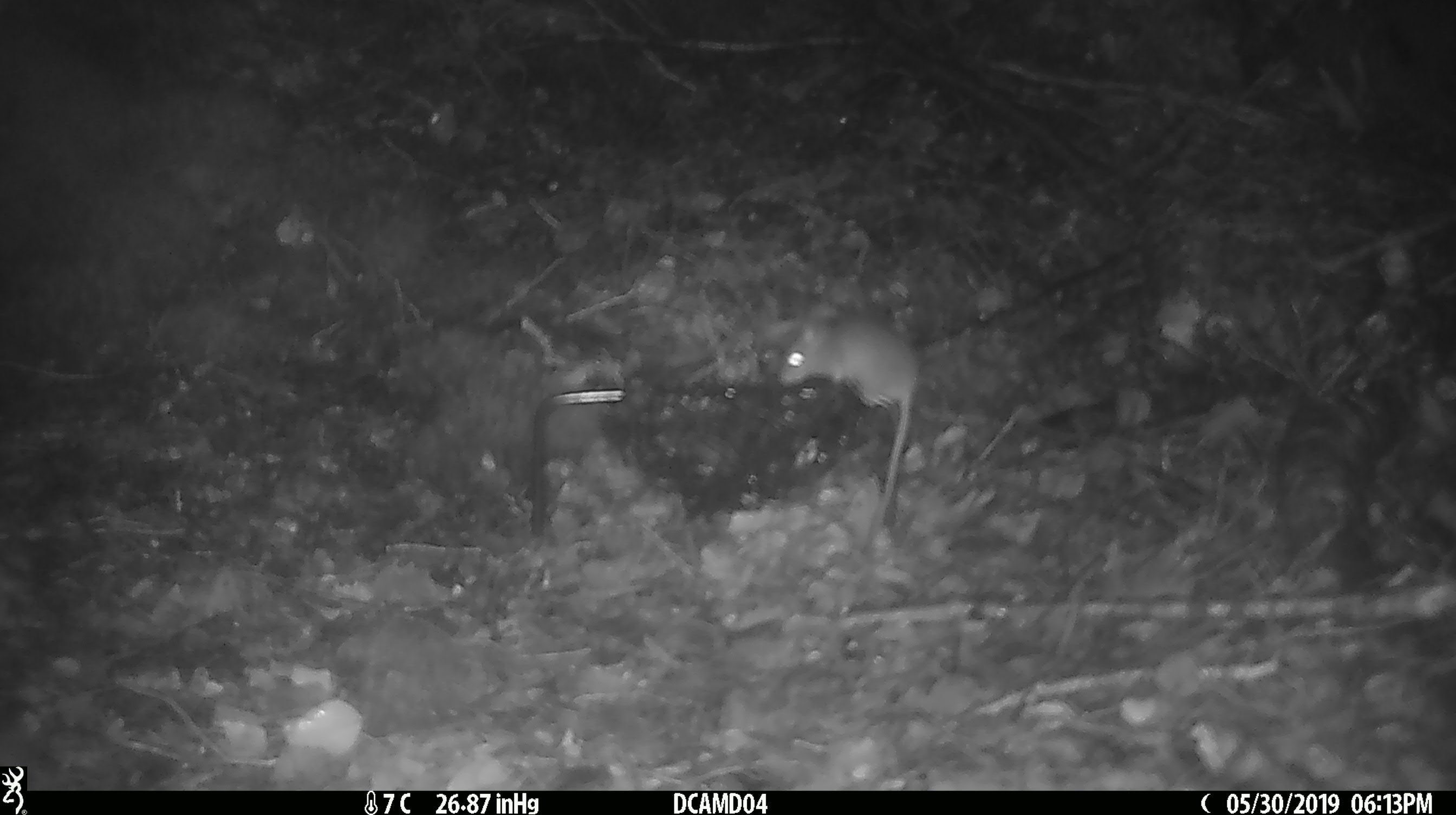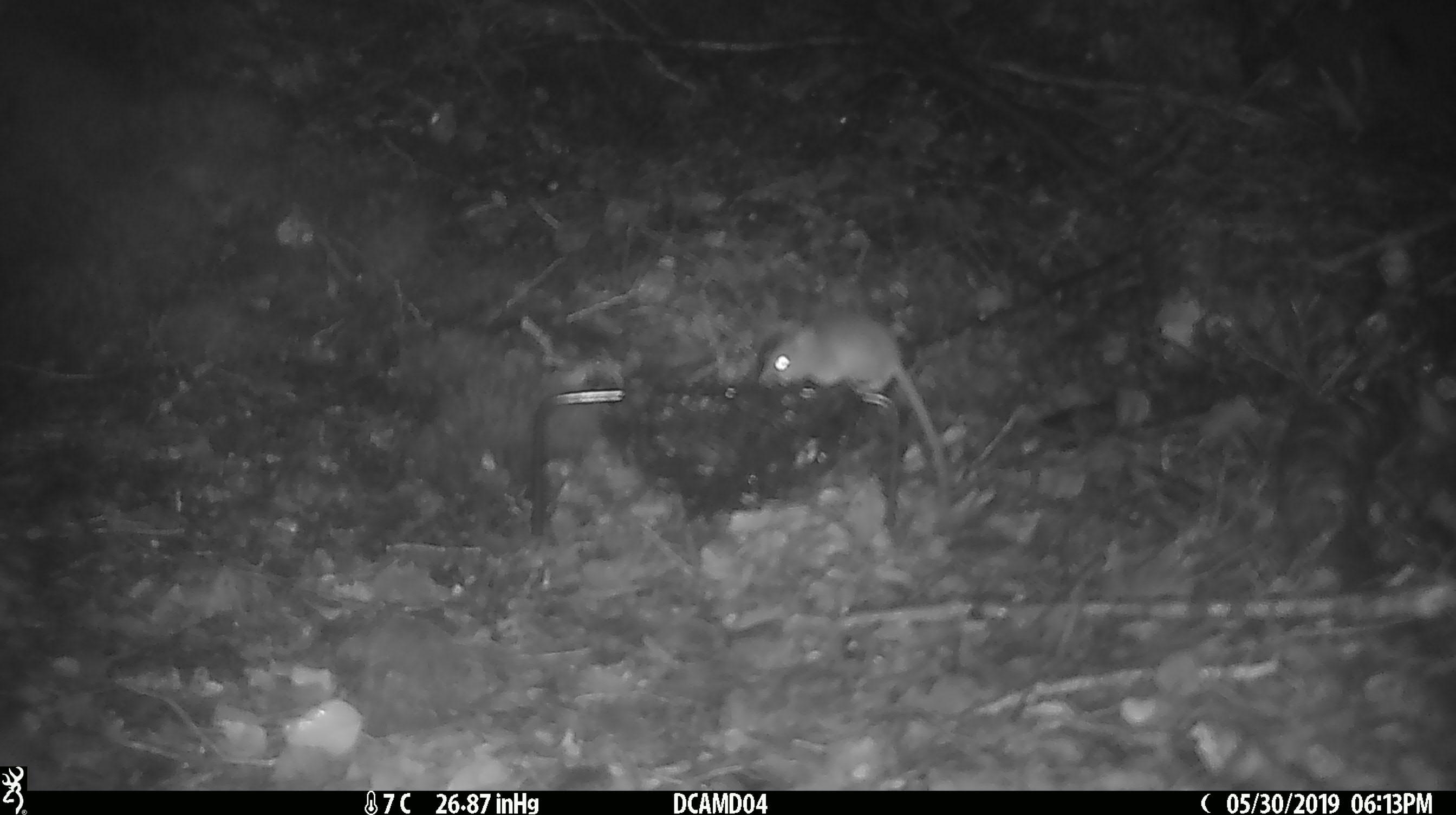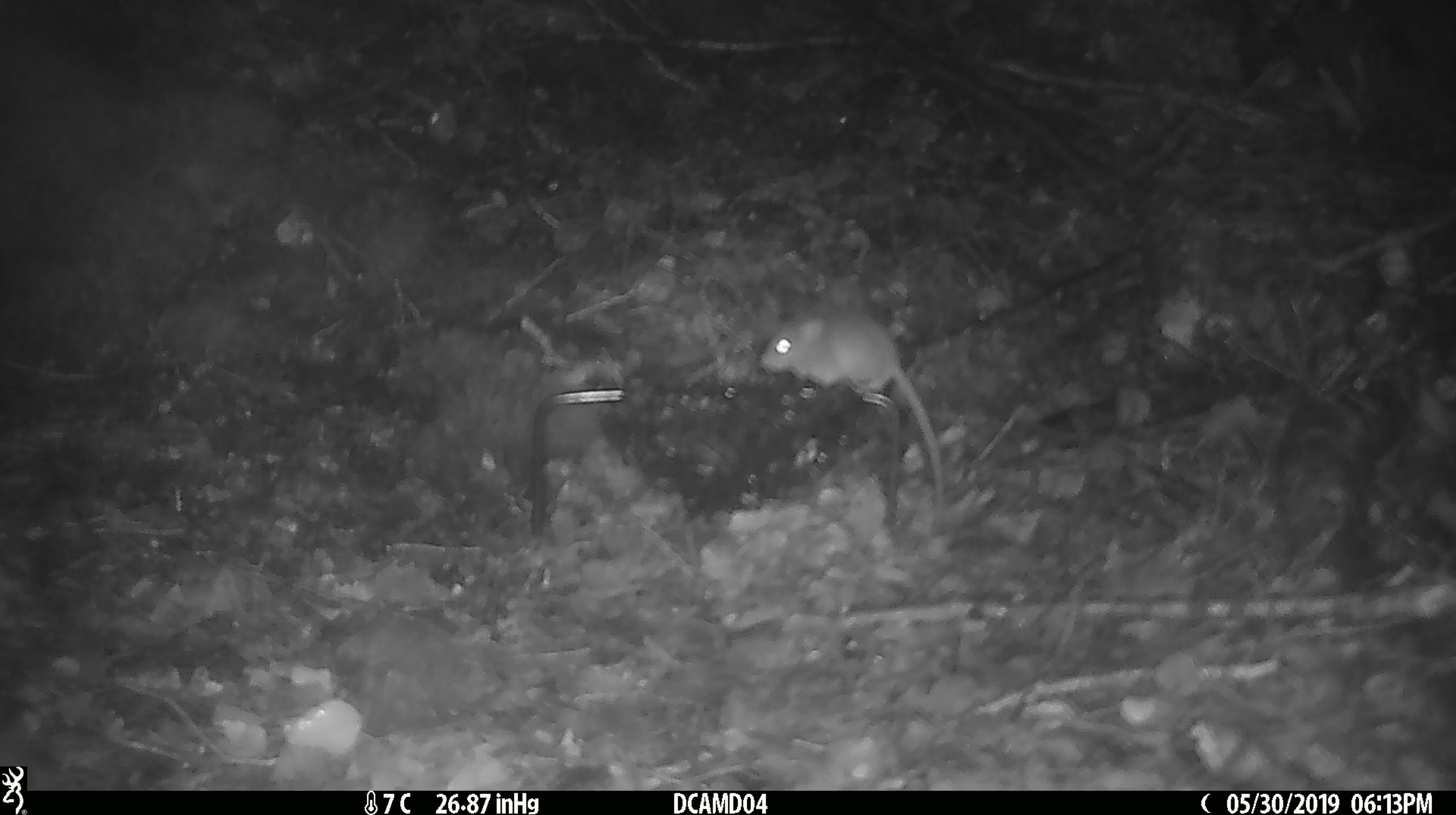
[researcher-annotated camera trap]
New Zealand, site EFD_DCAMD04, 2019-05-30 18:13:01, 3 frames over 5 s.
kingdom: Animalia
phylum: Chordata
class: Mammalia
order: Rodentia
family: Muridae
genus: Mus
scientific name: Mus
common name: mouse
Mouse (Mus).